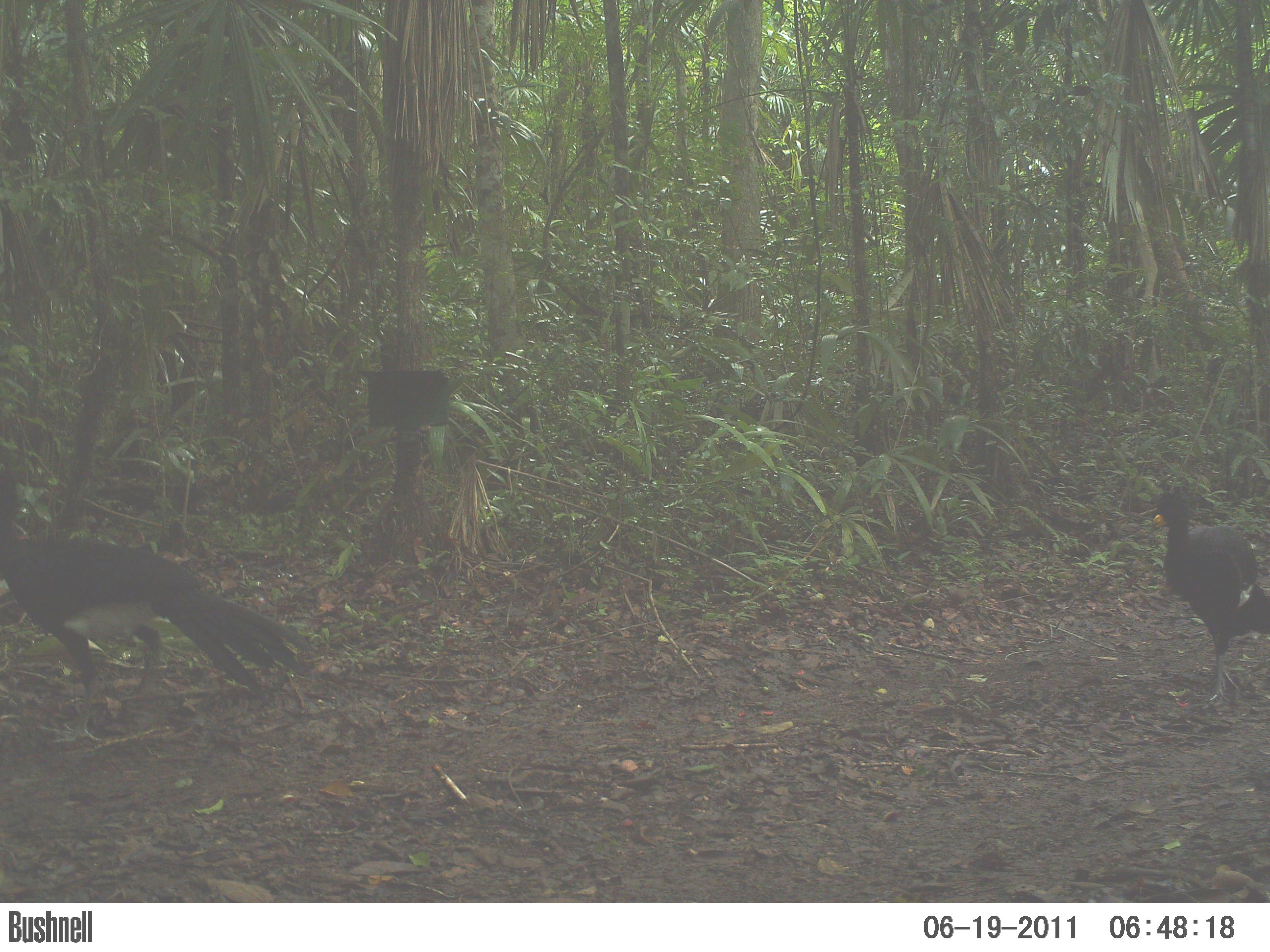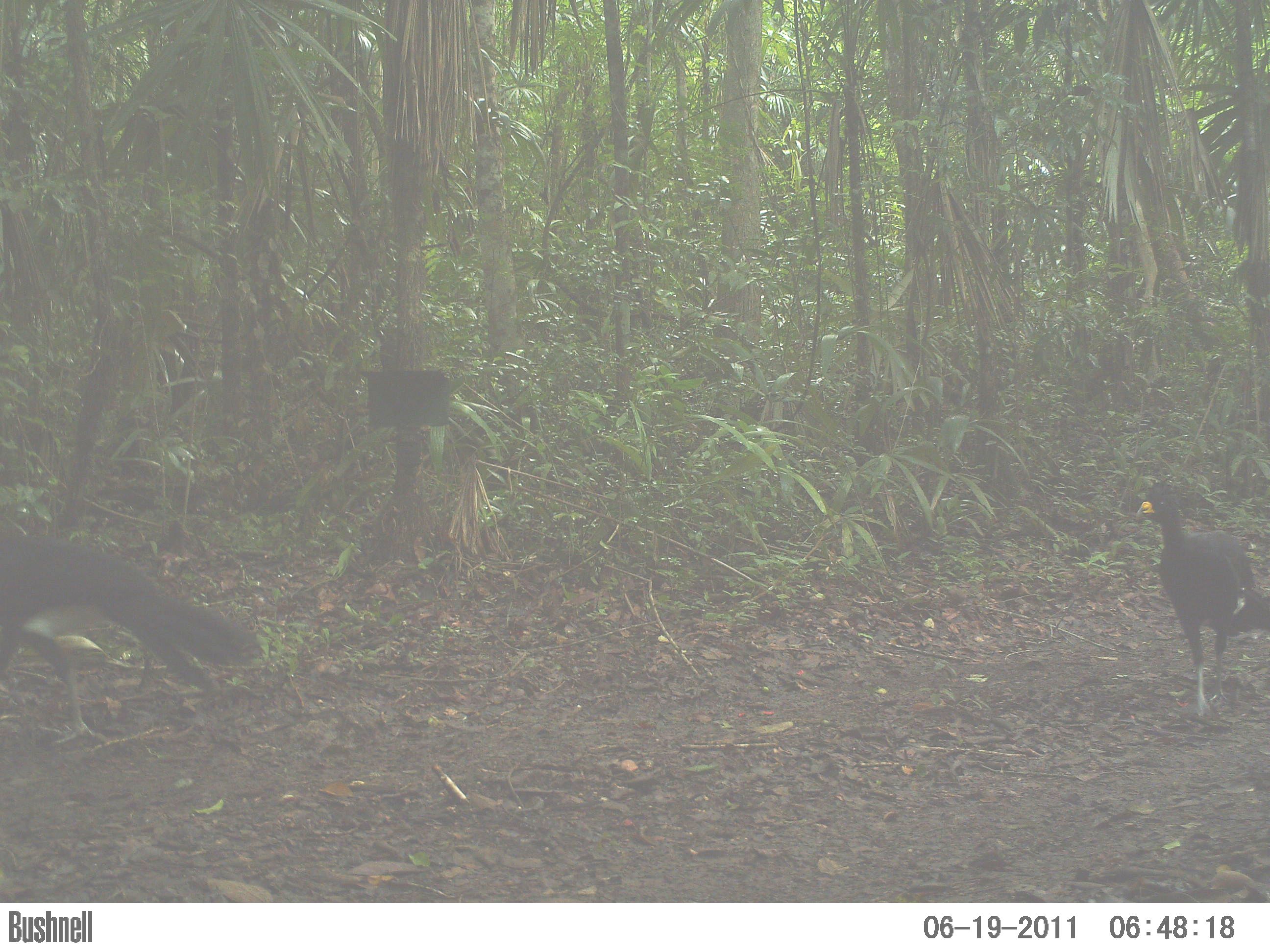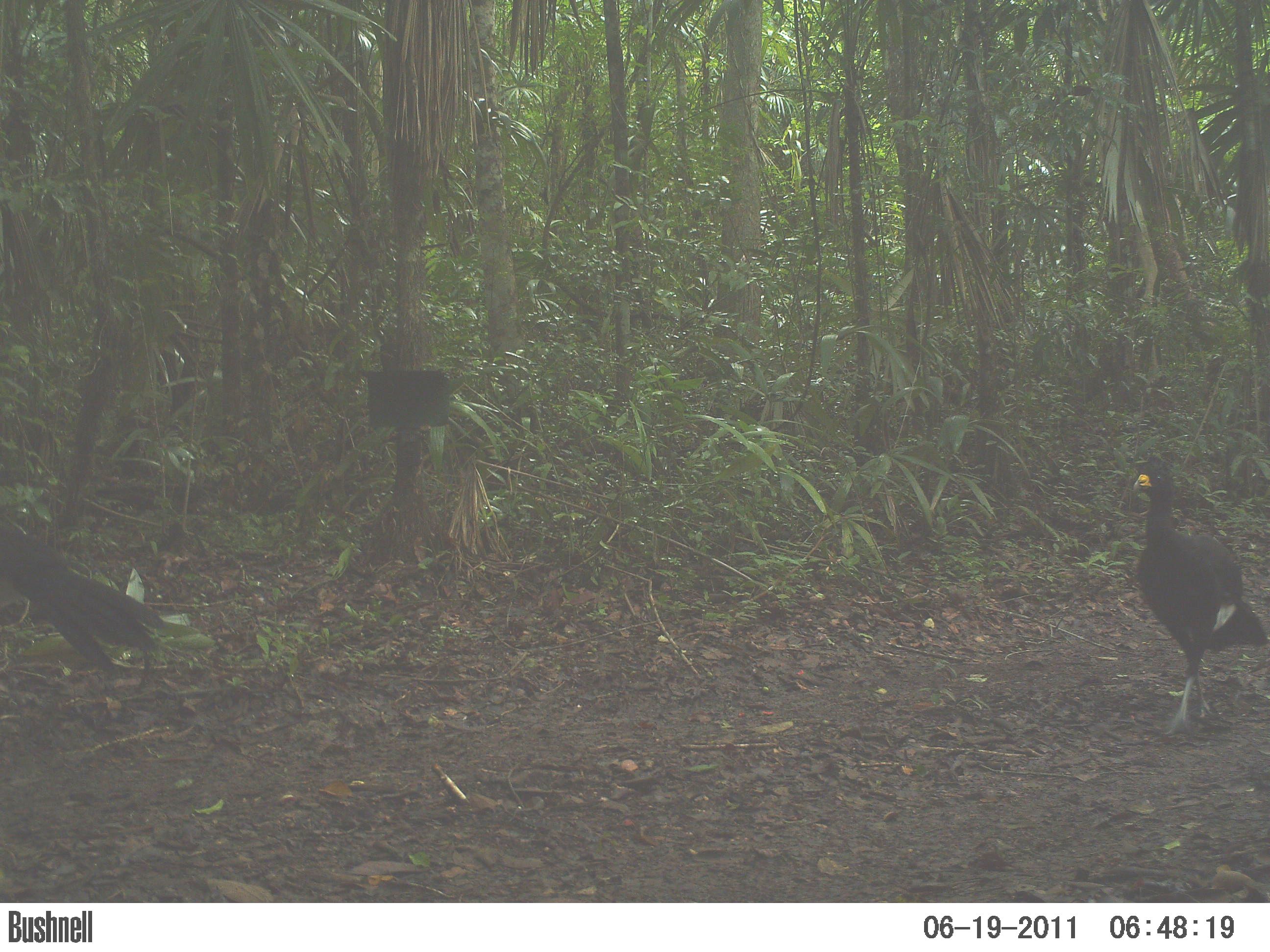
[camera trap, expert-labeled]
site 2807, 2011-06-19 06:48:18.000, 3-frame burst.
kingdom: Animalia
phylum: Chordata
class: Aves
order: Galliformes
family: Cracidae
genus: Crax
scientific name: Crax rubra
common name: great curassow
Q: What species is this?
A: Crax rubra (great curassow).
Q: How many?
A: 2.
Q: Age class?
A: Adult.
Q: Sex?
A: Male.